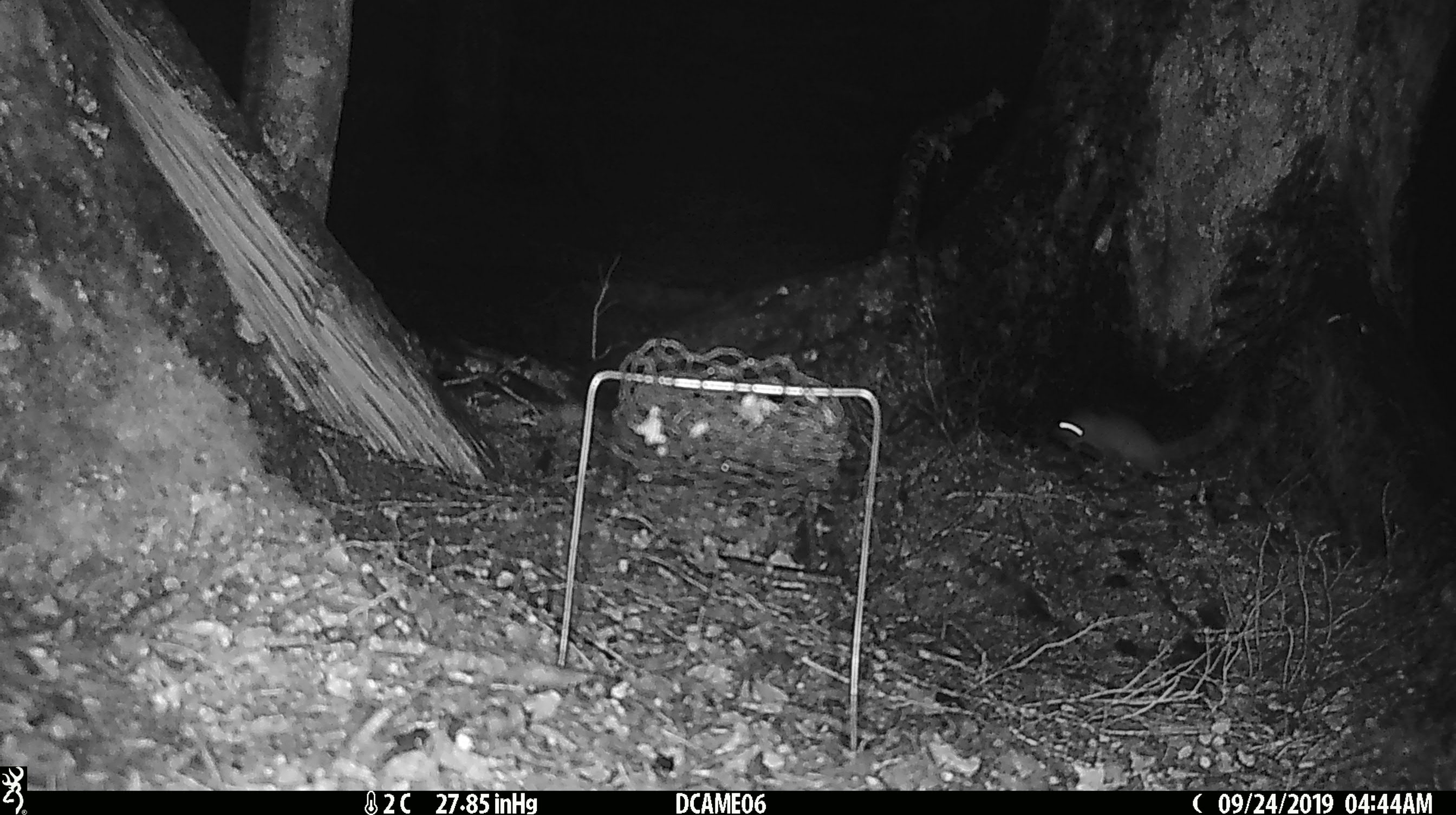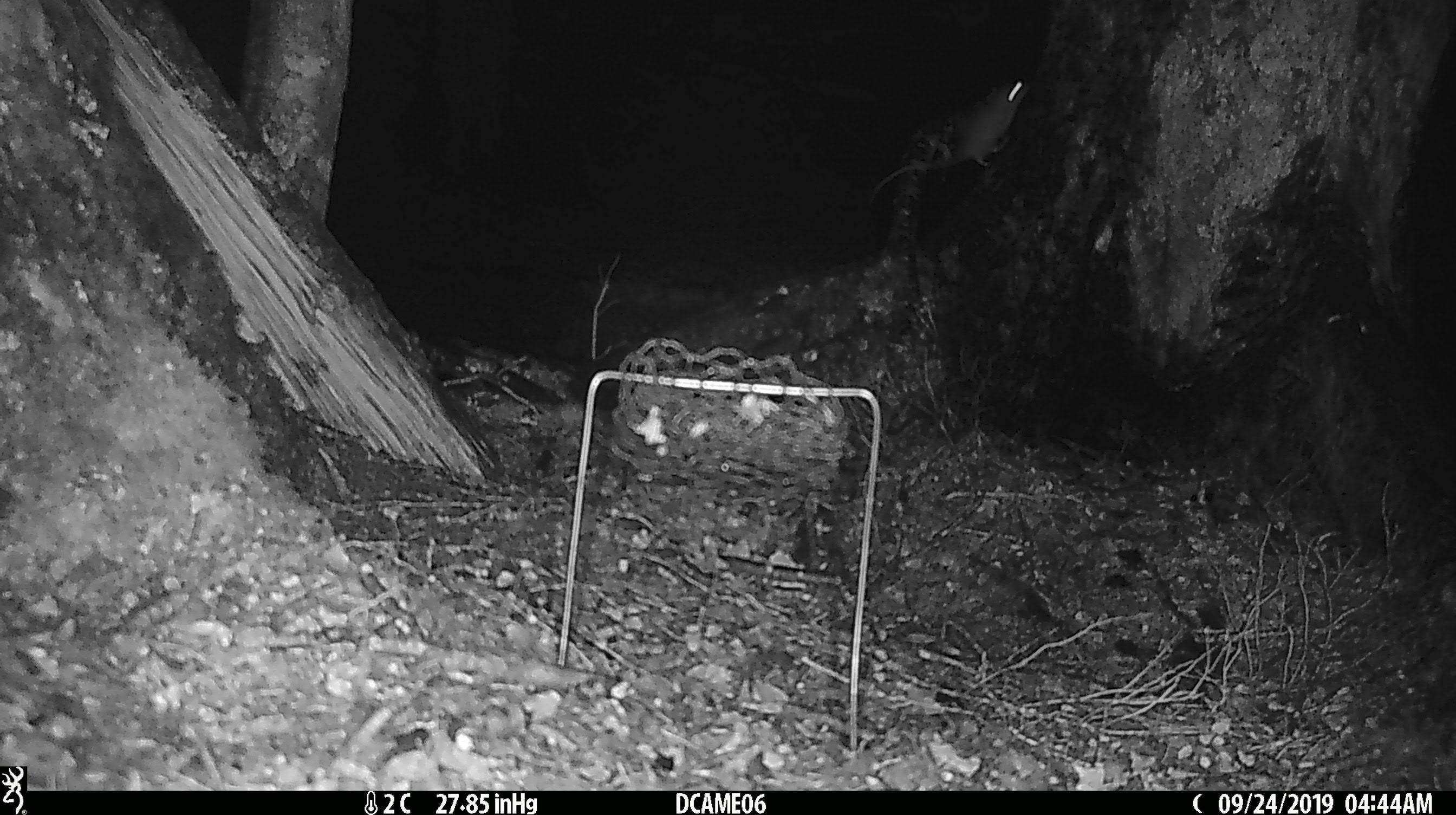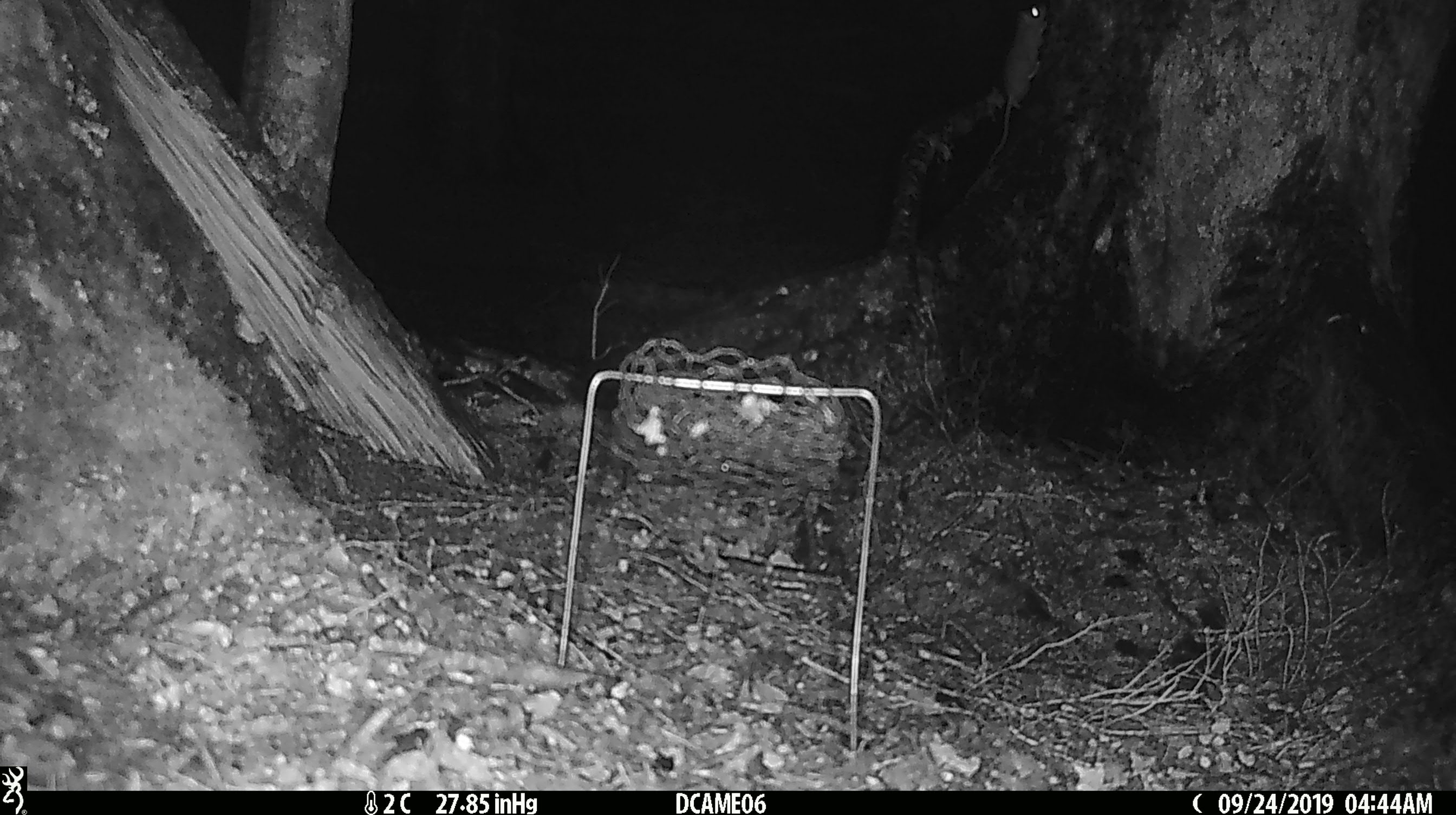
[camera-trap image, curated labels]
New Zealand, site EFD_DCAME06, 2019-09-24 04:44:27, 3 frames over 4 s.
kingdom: Animalia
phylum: Chordata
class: Mammalia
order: Rodentia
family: Muridae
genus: Mus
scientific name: Mus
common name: mouse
Mouse (Mus).